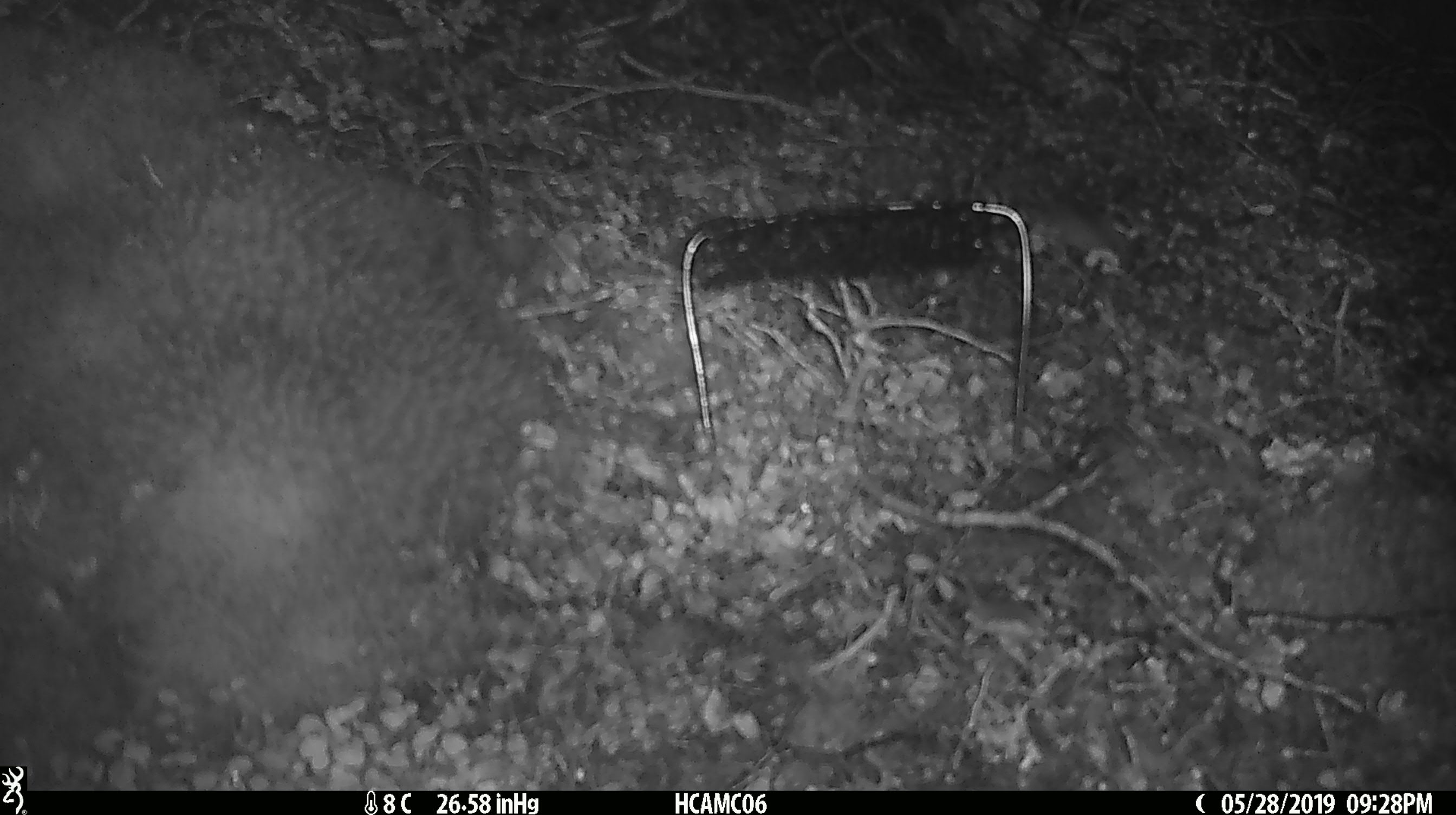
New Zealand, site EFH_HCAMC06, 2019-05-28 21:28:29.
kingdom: Animalia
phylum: Chordata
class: Mammalia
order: Rodentia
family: Muridae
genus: Mus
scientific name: Mus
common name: mouse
Mouse (Mus).